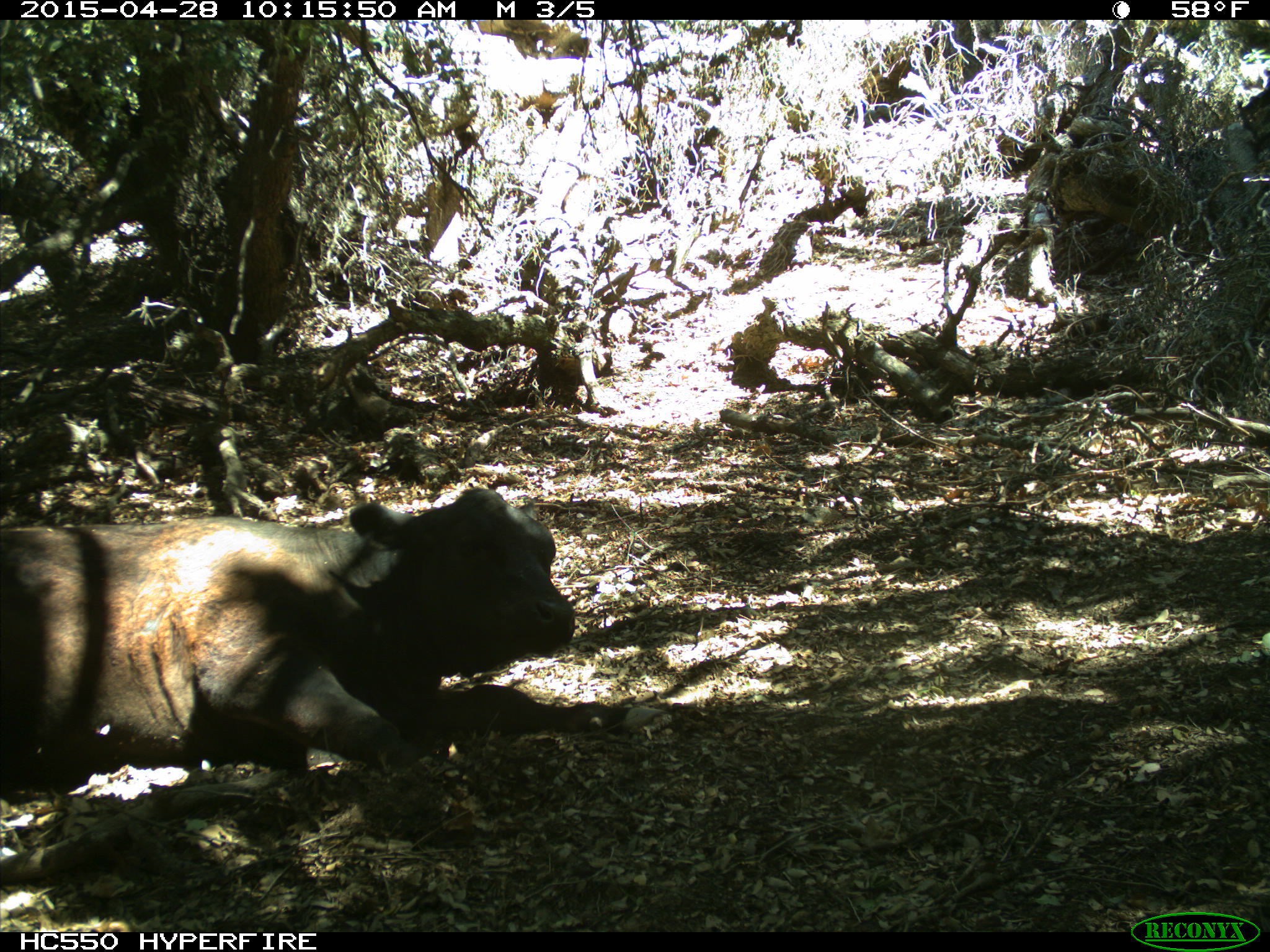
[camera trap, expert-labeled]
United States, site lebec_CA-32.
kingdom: Animalia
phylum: Chordata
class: Mammalia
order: Artiodactyla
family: Bovidae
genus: Bos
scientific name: Bos taurus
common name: domestic cow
Bos taurus (domestic cow).